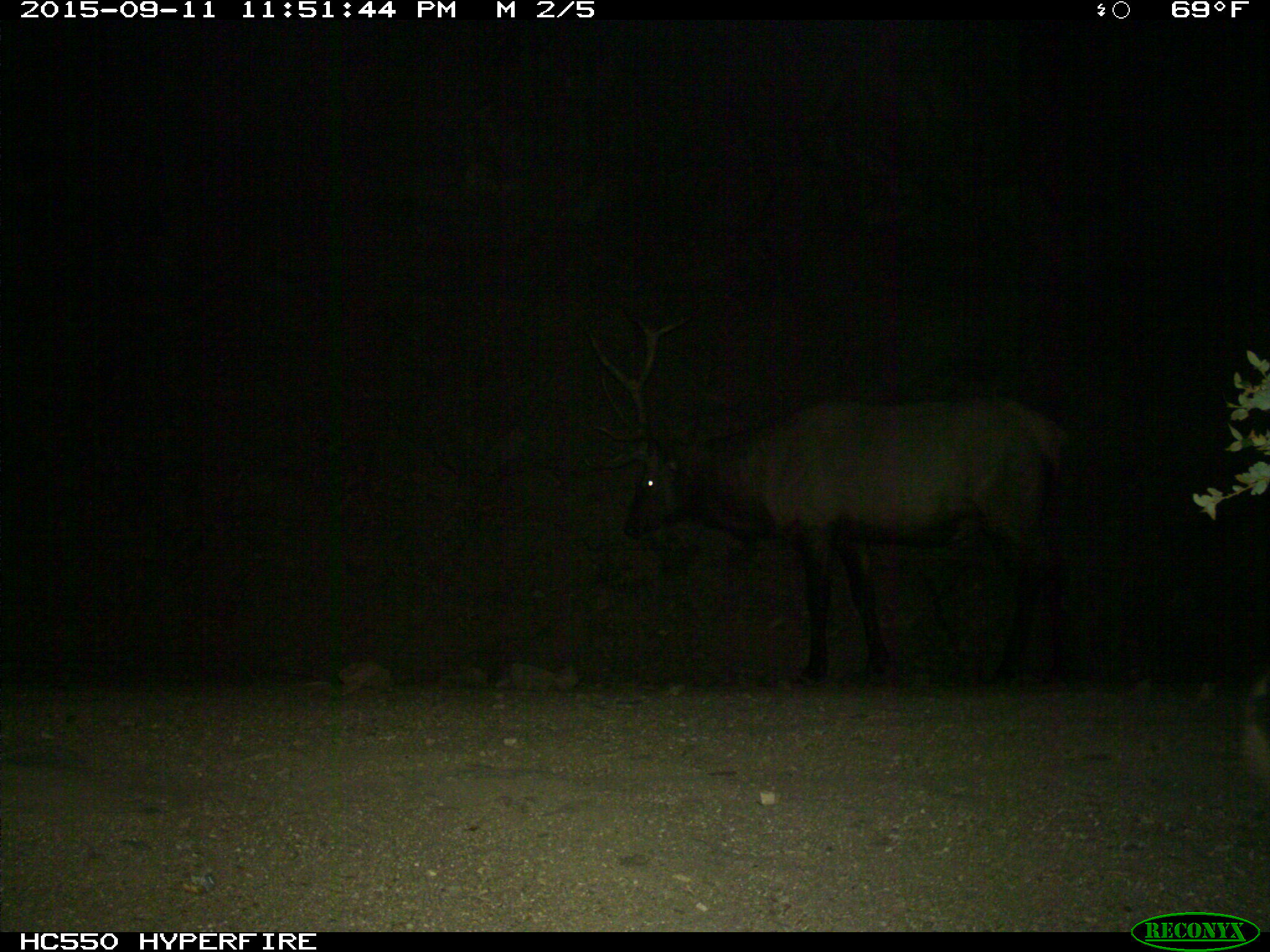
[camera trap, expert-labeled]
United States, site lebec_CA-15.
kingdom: Animalia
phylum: Chordata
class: Mammalia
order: Artiodactyla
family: Cervidae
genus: Cervus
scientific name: Cervus canadensis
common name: elk